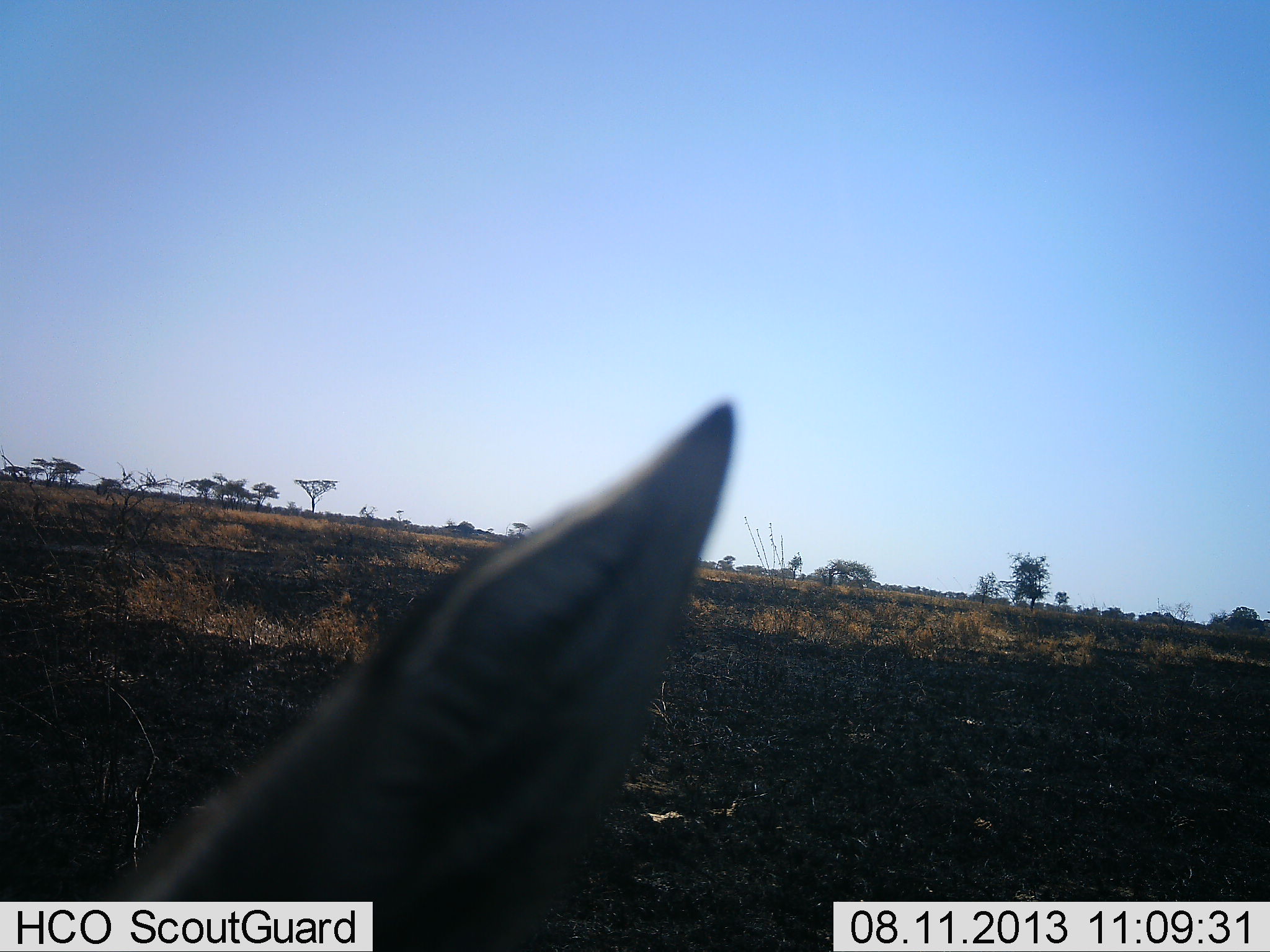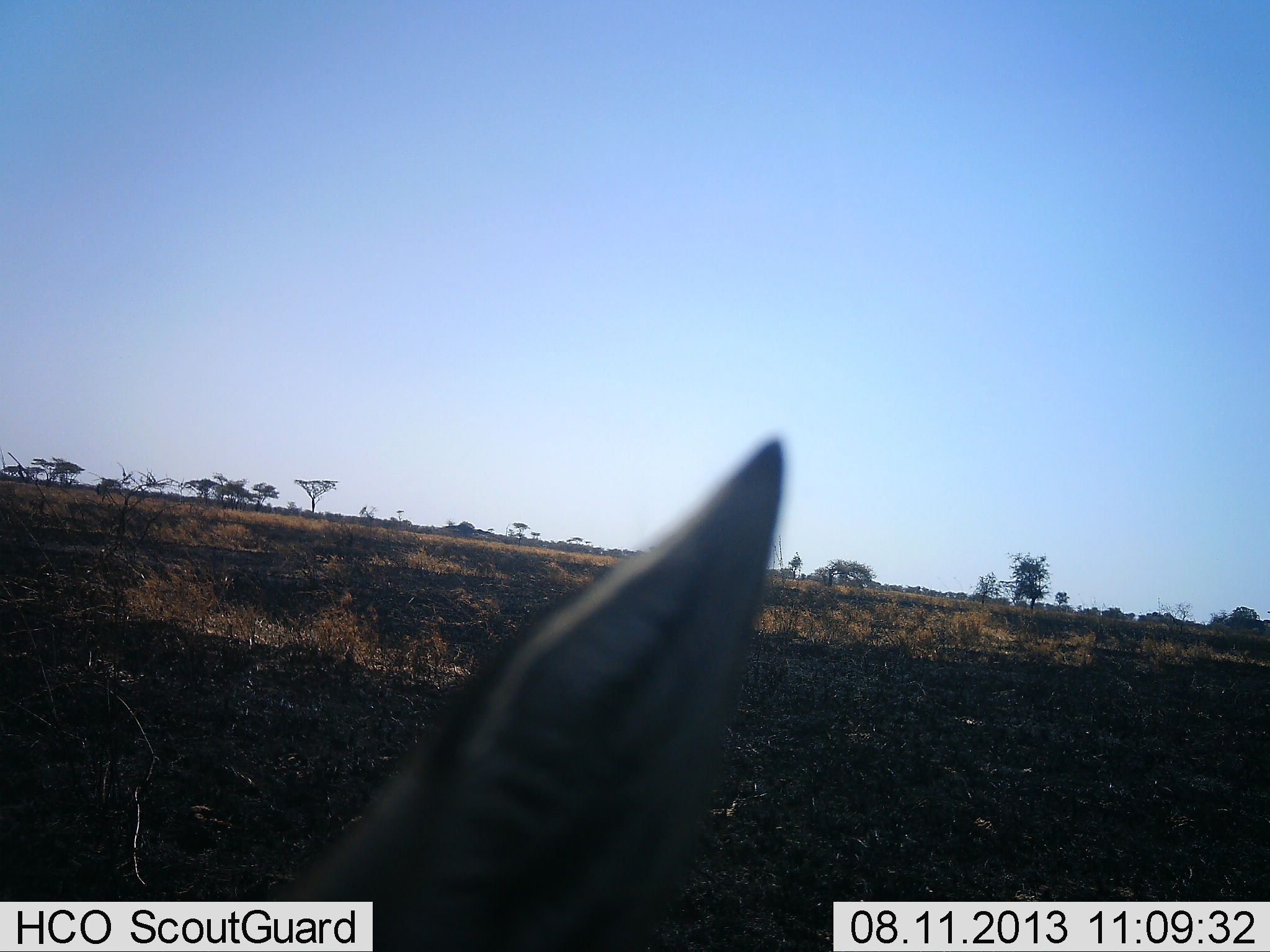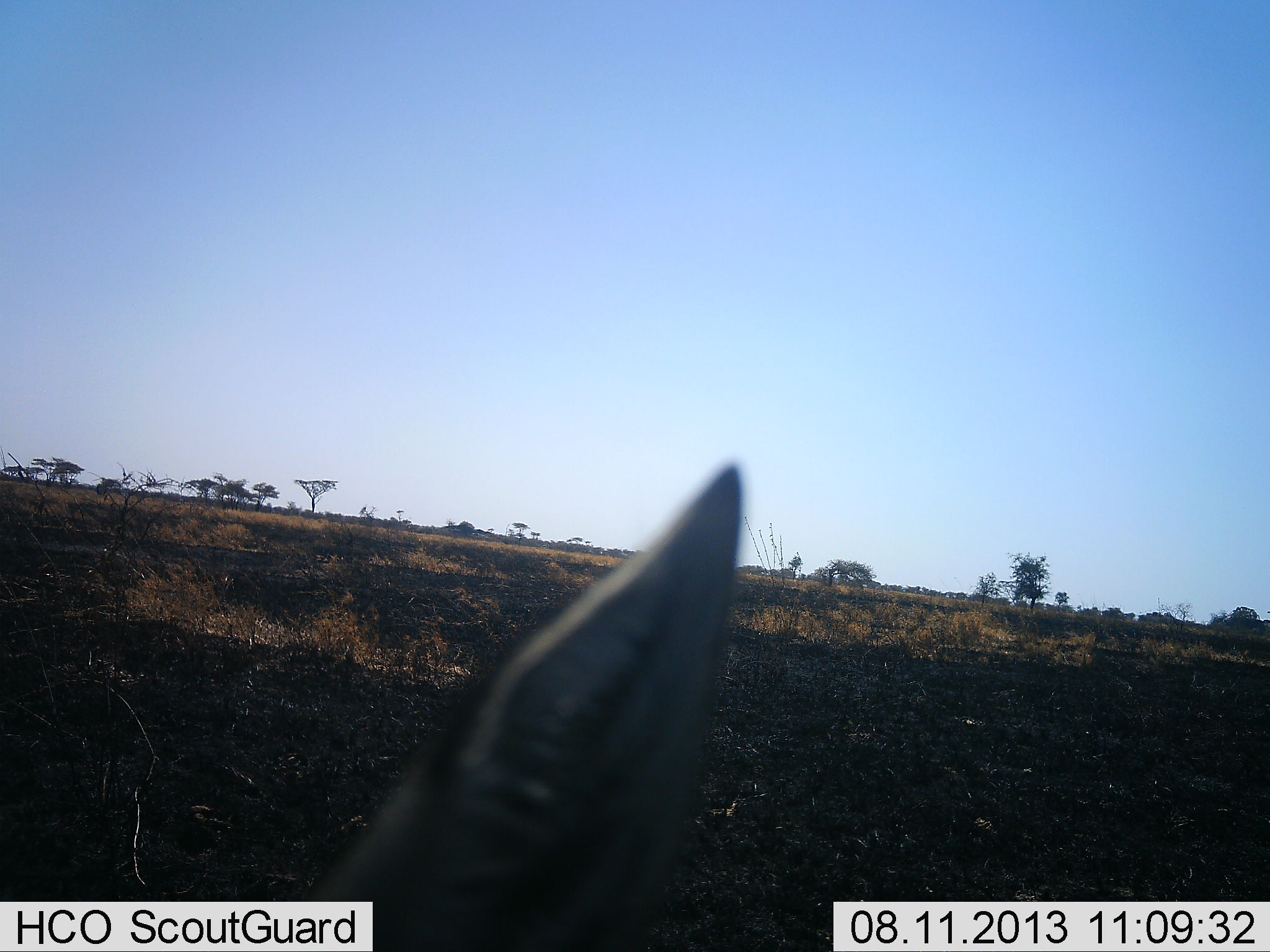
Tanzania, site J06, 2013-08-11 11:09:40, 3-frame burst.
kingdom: Animalia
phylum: Chordata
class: Mammalia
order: Artiodactyla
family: Bovidae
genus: Eudorcas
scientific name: Eudorcas thomsonii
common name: thomson's gazelle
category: gazellethomsons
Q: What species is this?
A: Gazellethomsons (thomson's gazelle) (Eudorcas thomsonii).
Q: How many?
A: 1.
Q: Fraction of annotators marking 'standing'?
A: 86%.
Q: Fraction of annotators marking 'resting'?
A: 7%.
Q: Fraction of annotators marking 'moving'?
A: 7%.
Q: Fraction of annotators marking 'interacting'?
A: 0%.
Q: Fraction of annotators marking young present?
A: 0%.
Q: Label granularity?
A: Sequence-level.